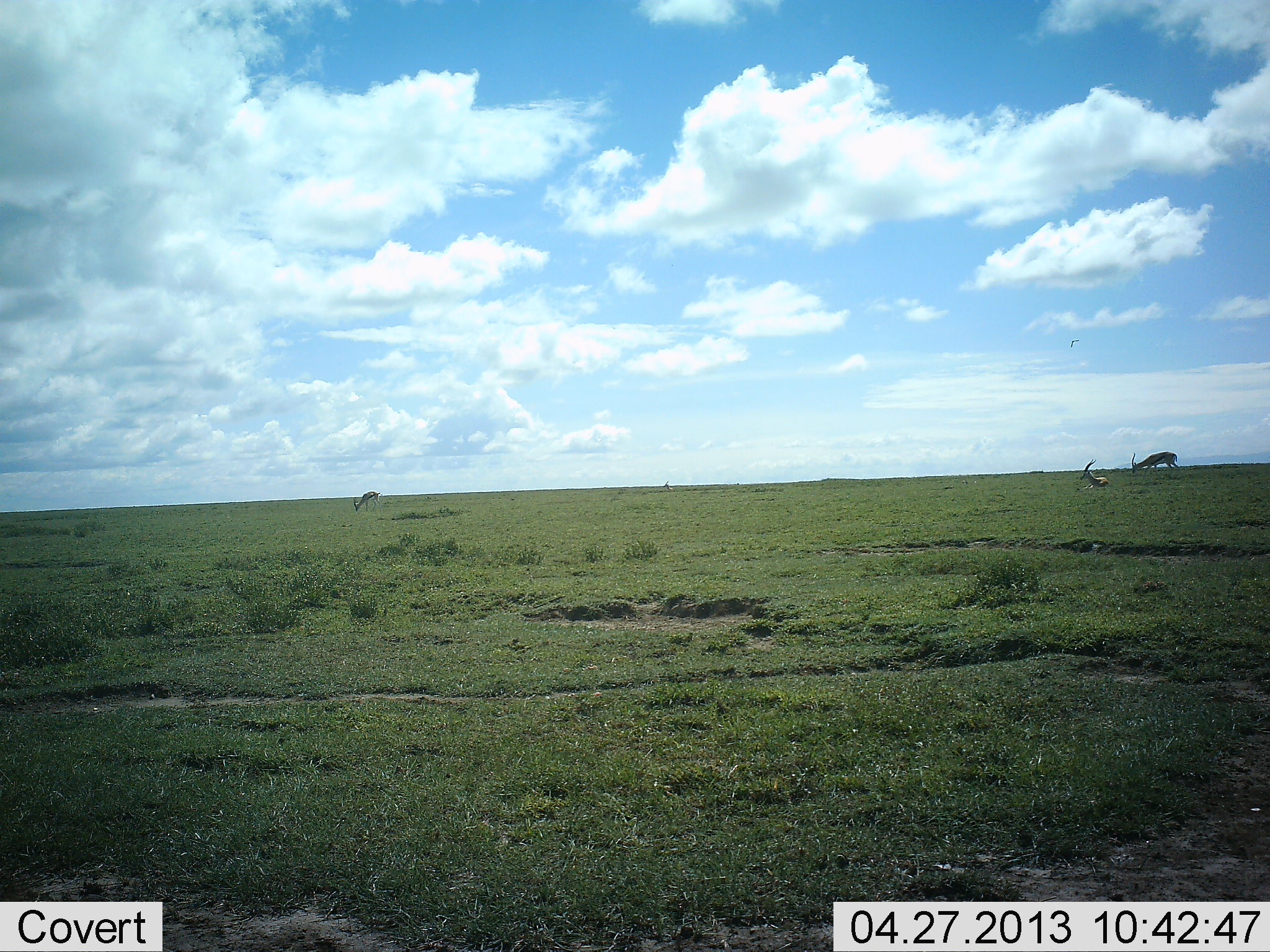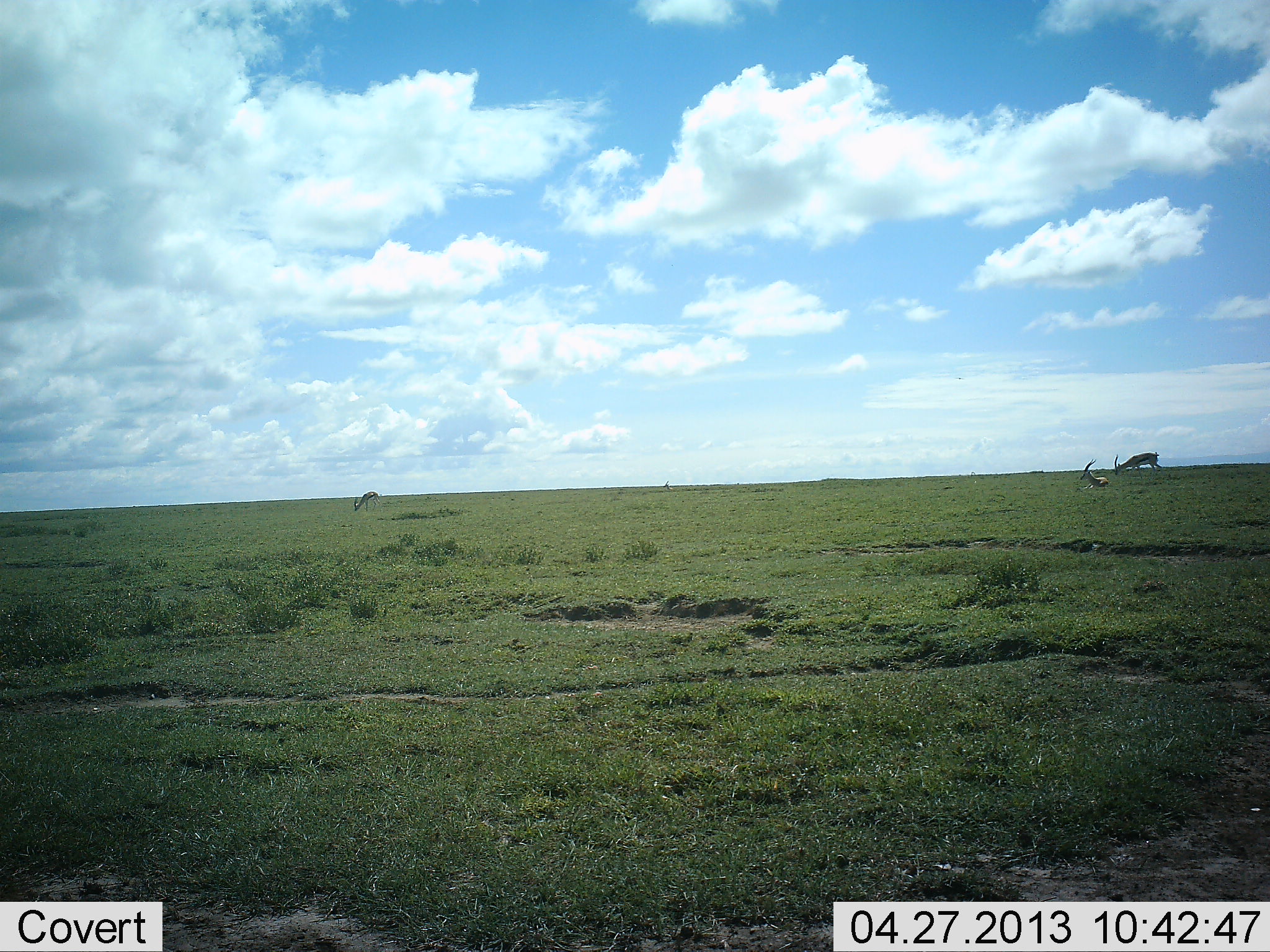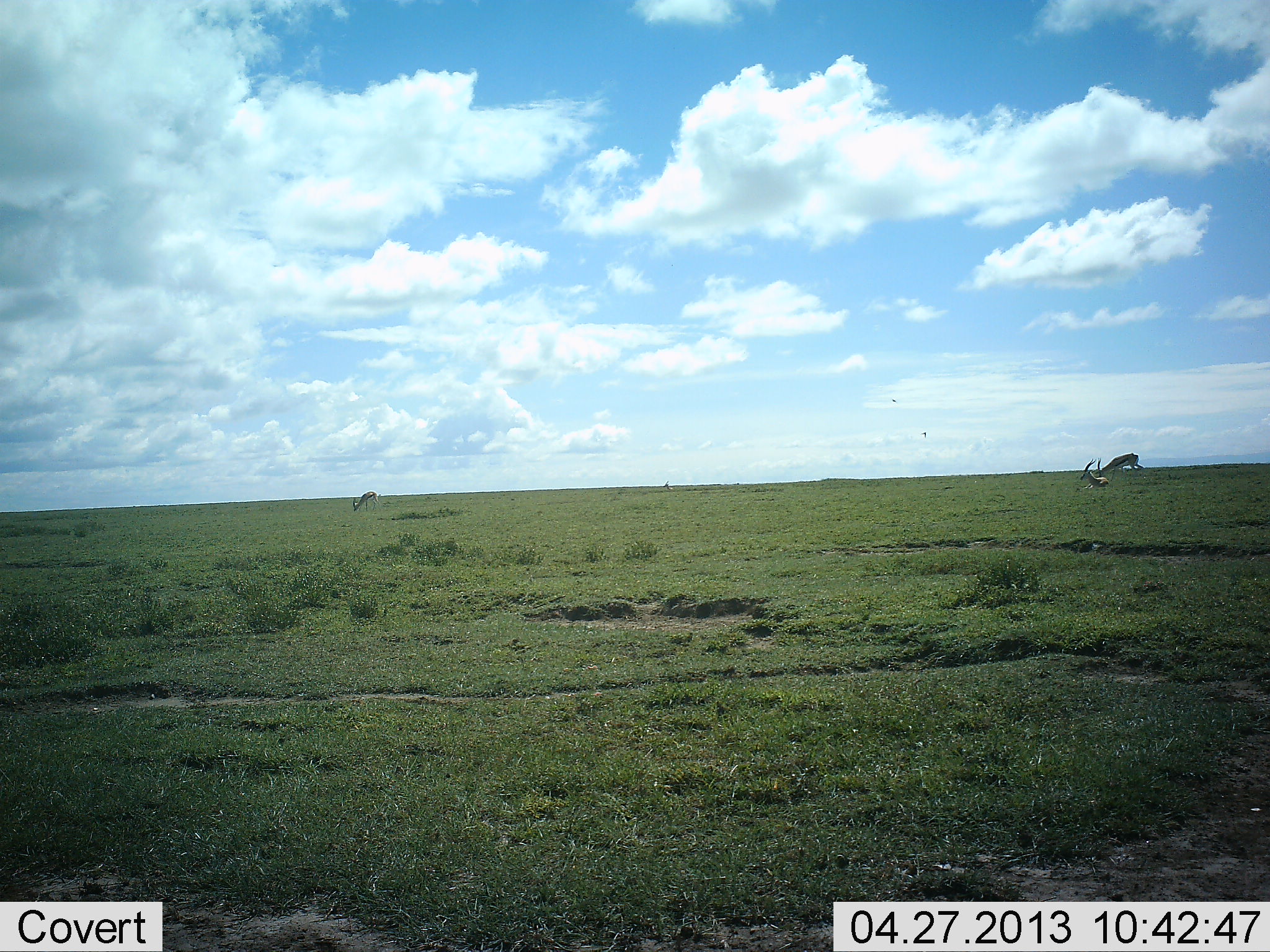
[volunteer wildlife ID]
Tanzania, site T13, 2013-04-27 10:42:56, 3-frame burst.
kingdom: Animalia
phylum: Chordata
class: Mammalia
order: Artiodactyla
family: Bovidae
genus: Eudorcas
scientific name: Eudorcas thomsonii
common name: thomson's gazelle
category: gazellethomsons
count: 3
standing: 50%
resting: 93%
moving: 57%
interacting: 0%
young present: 7%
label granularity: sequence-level